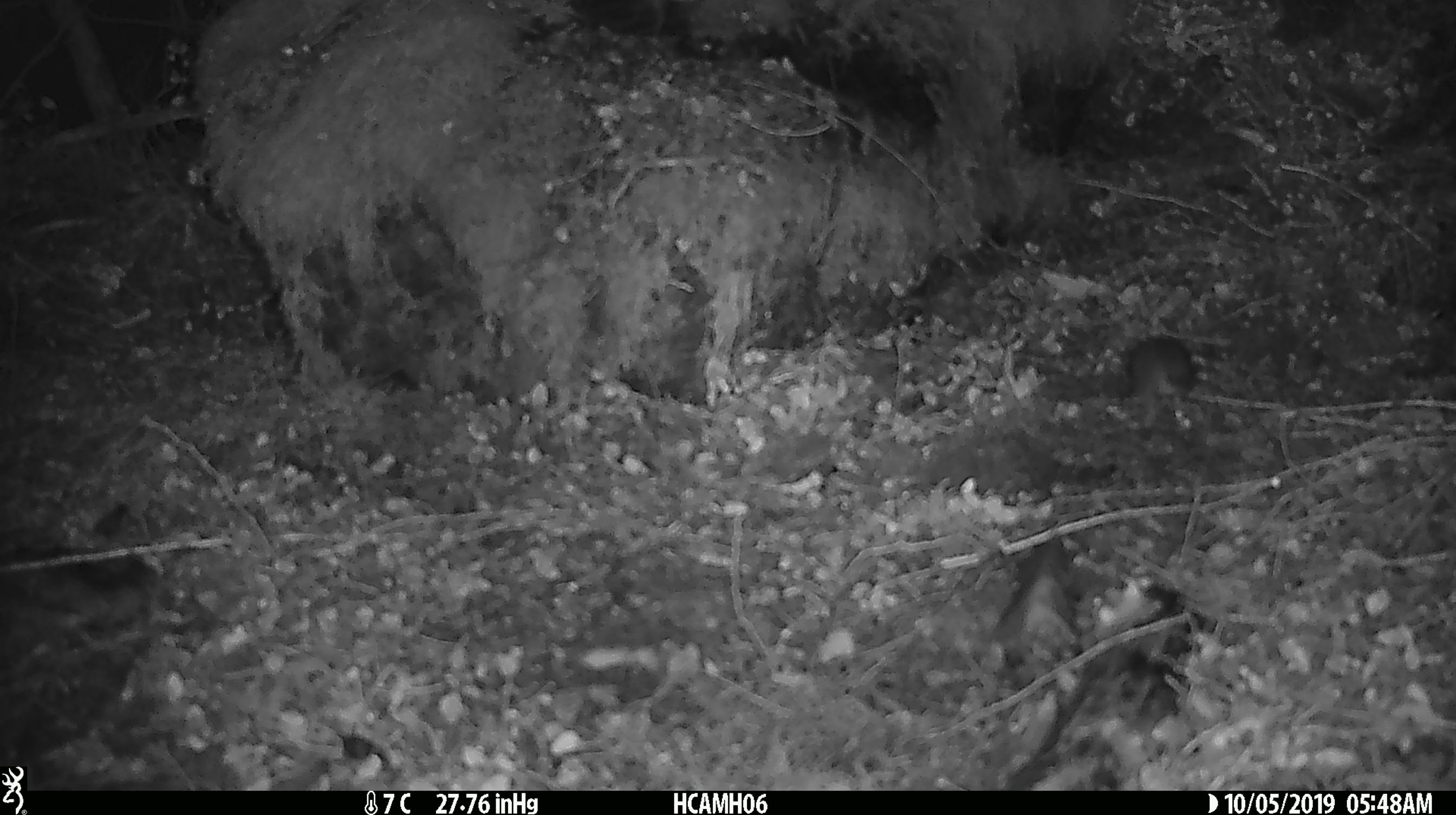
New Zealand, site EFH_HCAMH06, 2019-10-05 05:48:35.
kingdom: Animalia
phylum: Chordata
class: Mammalia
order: Rodentia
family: Muridae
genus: Mus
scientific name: Mus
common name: mouse